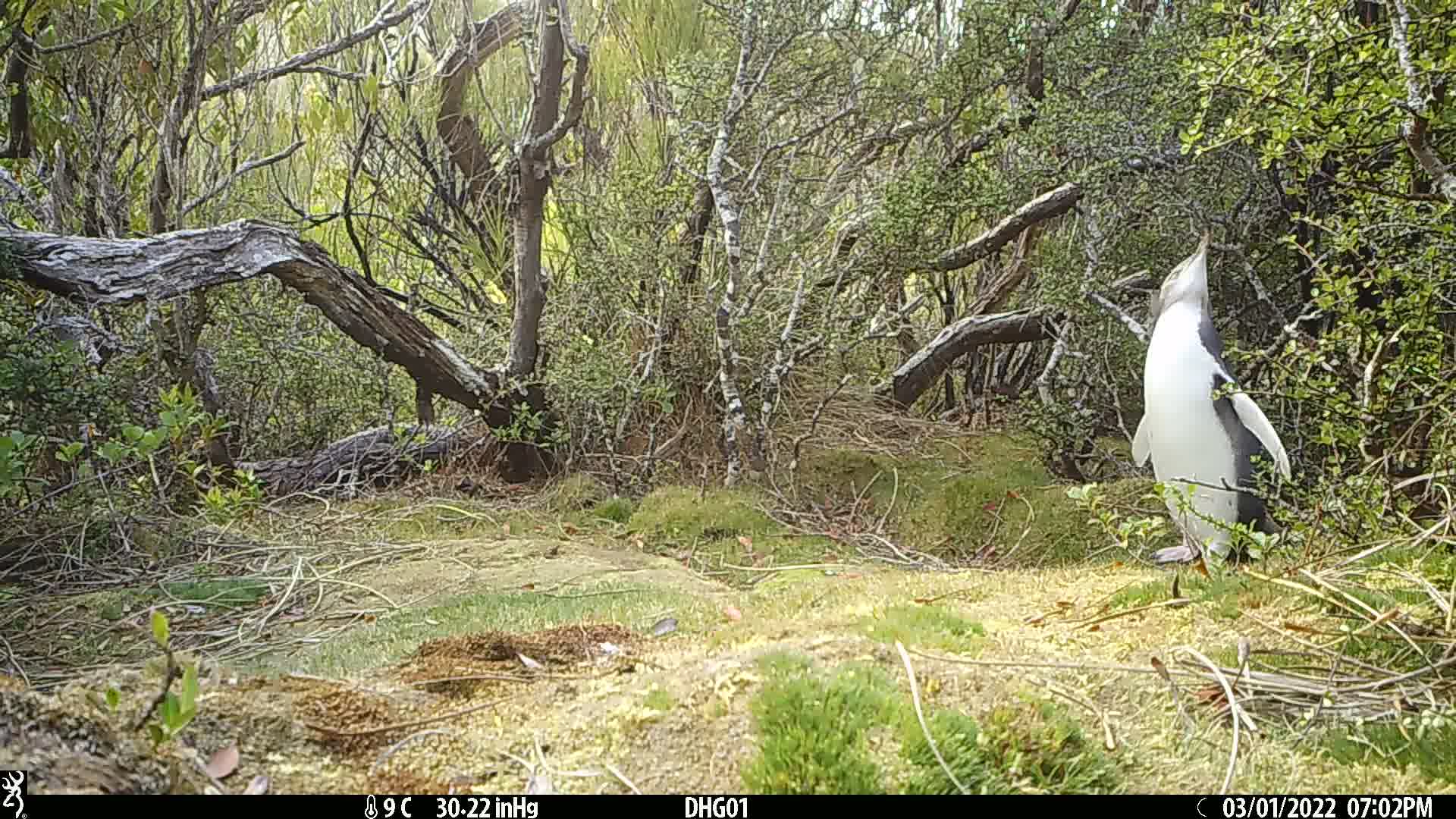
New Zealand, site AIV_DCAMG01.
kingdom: Animalia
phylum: Chordata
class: Aves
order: Sphenisciformes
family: Spheniscidae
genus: Megadyptes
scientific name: Megadyptes antipodes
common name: yellow-eyed penguin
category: yellow eyed penguin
Yellow eyed penguin (yellow-eyed penguin) (Megadyptes antipodes).